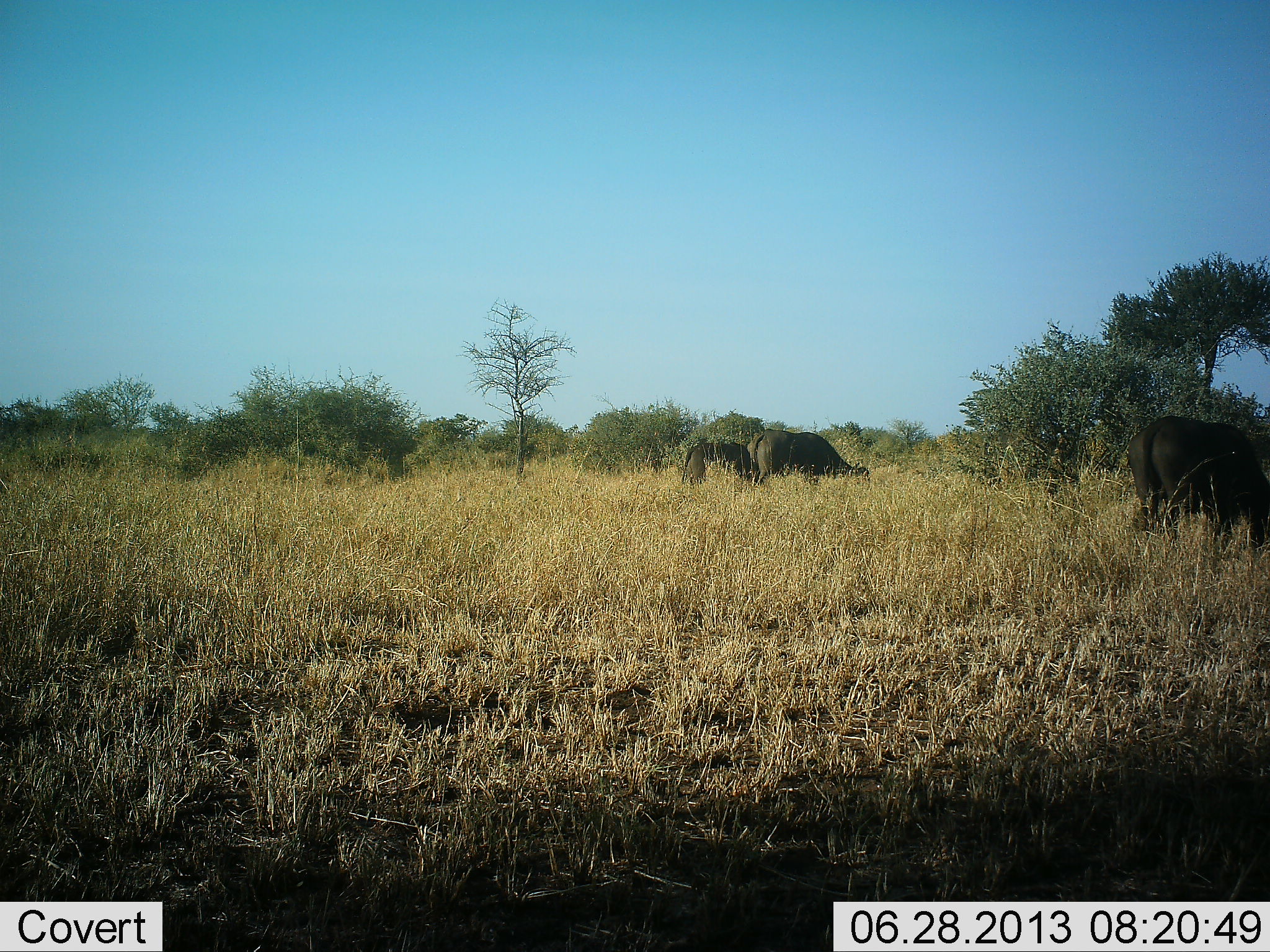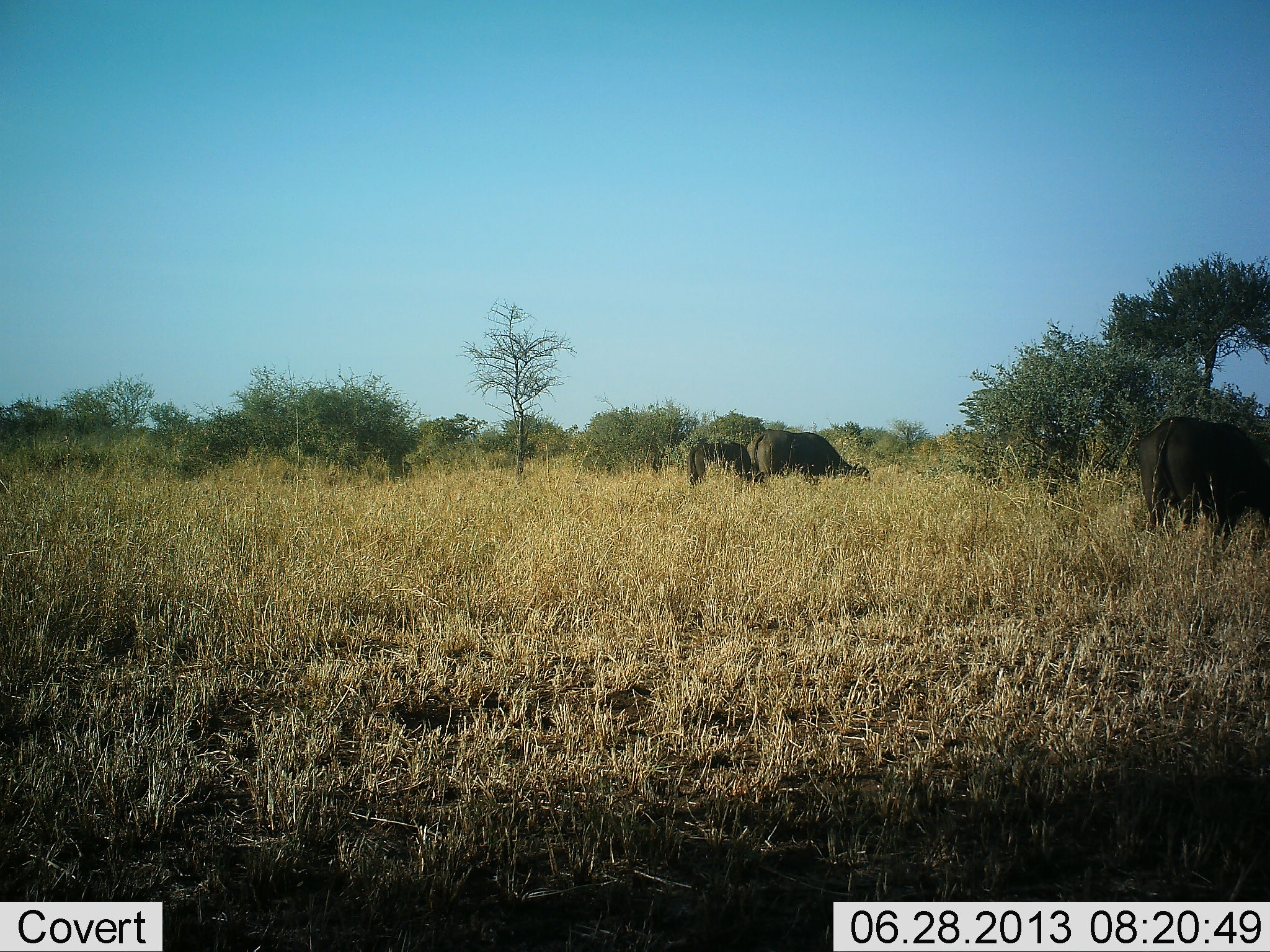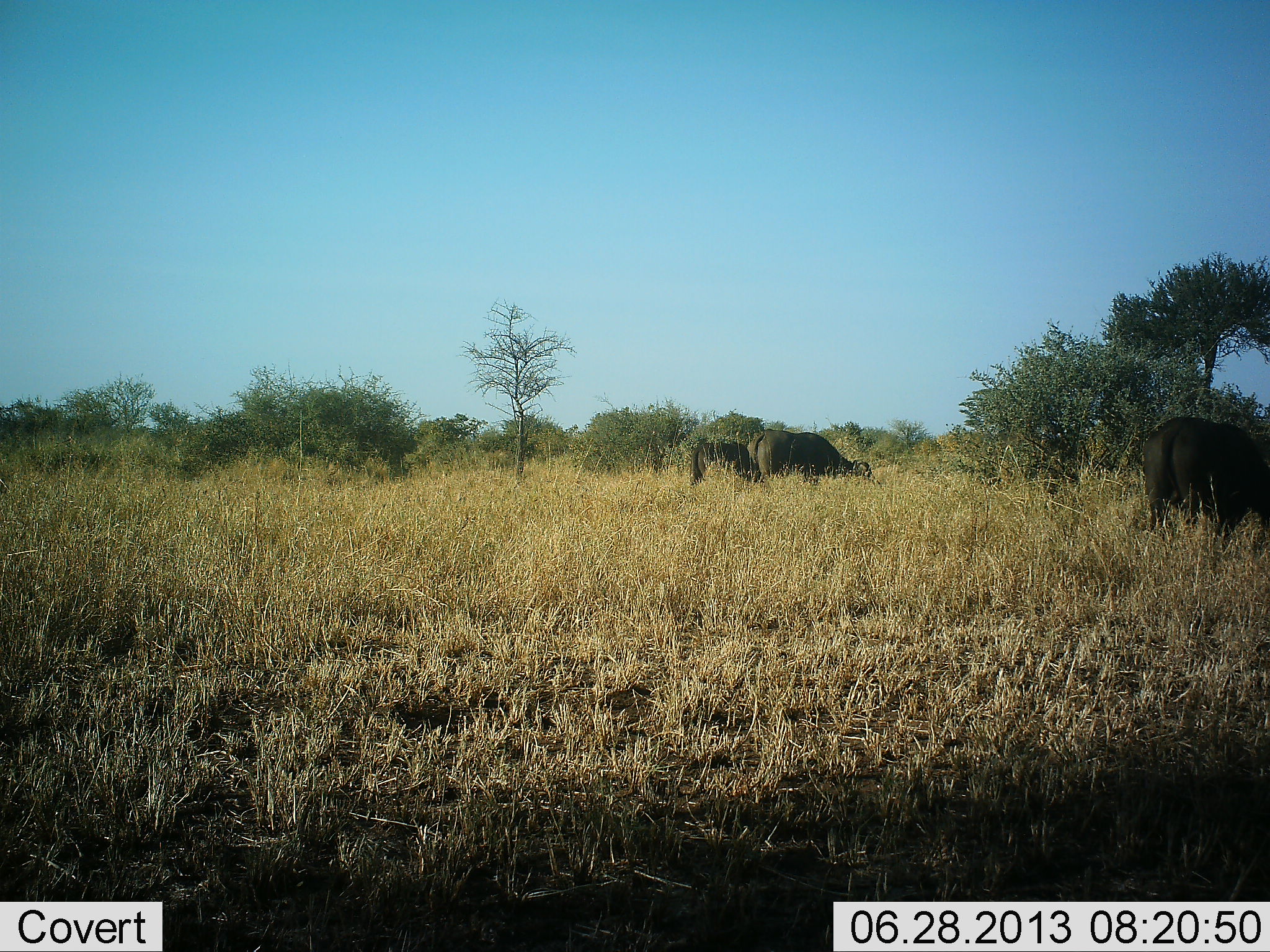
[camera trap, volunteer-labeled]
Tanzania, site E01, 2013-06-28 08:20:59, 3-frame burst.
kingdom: Animalia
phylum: Chordata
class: Mammalia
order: Artiodactyla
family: Bovidae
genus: Syncerus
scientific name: Syncerus caffer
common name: cape buffalo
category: buffalo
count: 3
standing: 25%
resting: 0%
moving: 0%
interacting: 0%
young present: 4%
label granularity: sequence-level